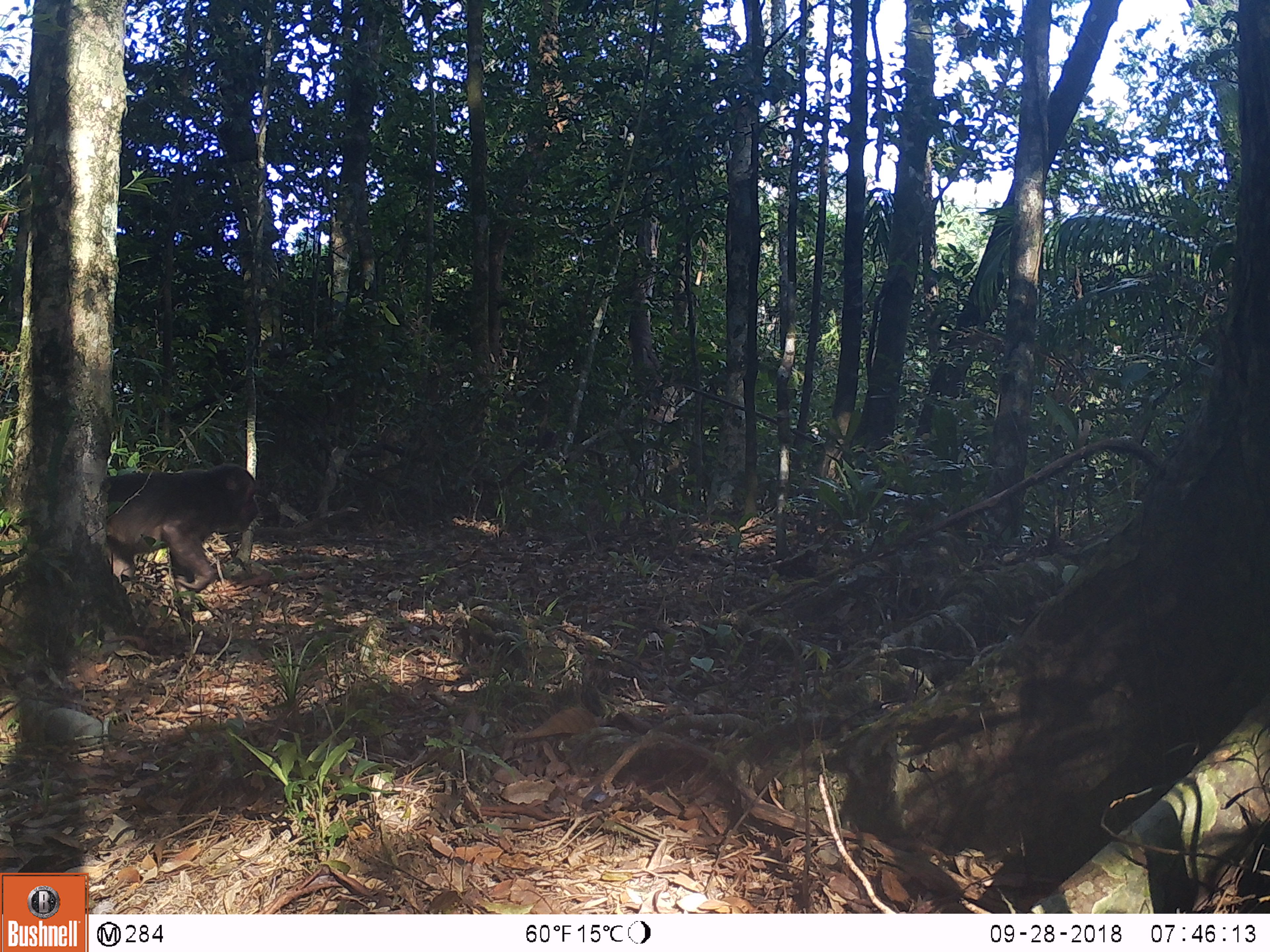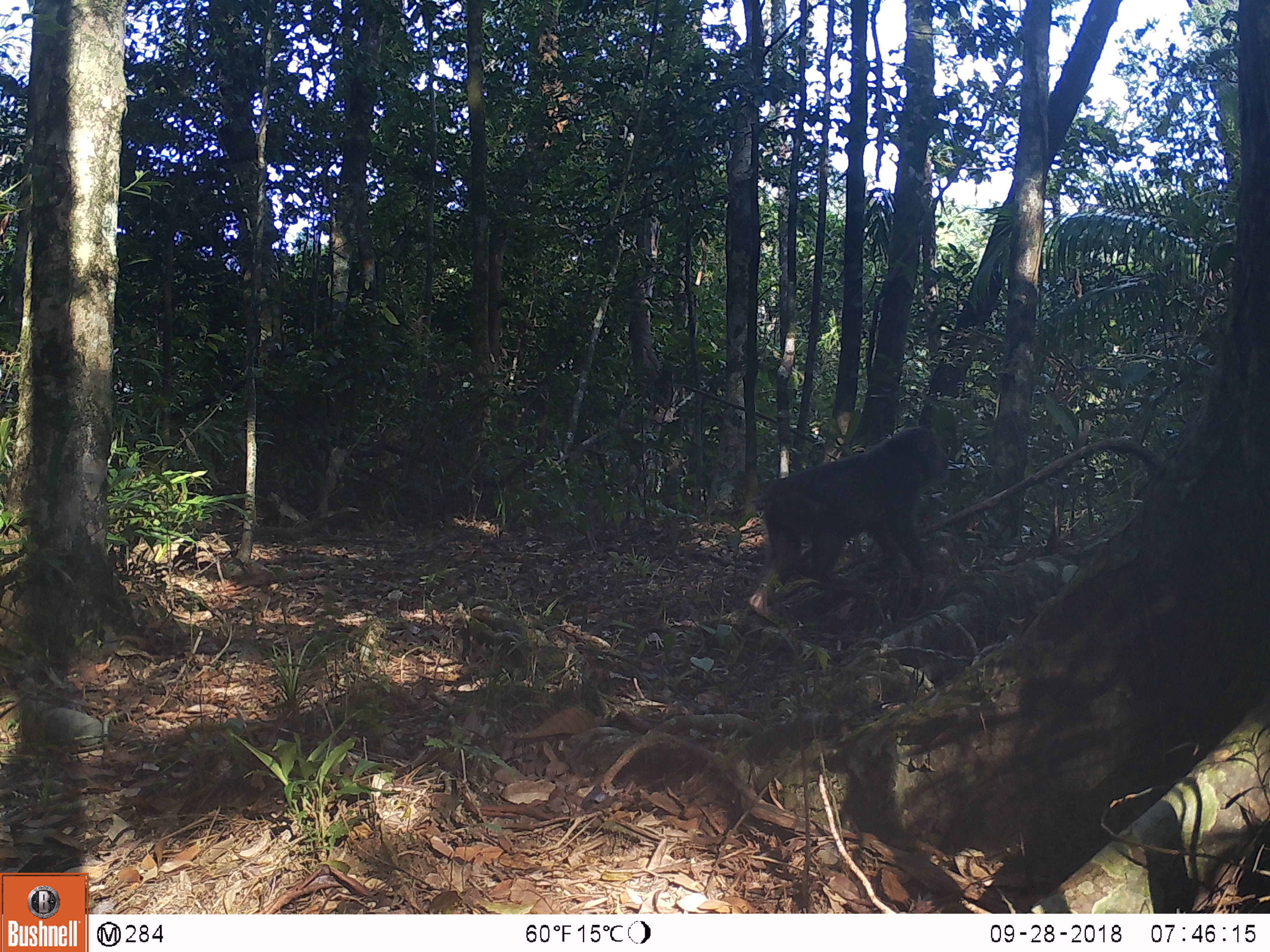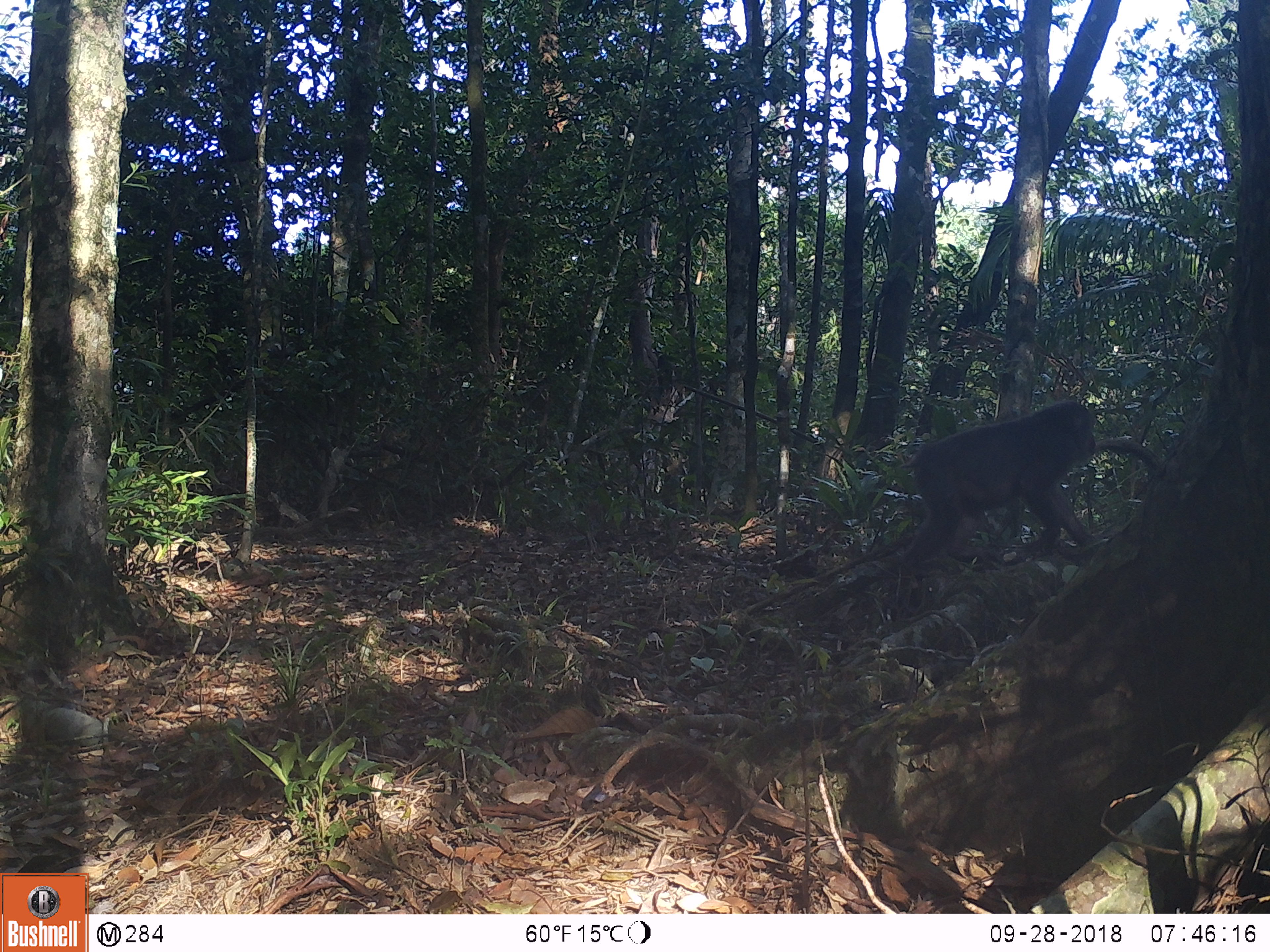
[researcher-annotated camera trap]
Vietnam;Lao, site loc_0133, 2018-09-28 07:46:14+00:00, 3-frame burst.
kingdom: Animalia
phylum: Chordata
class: Mammalia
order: Primates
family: Cercopithecidae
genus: Macaca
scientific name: Macaca arctoides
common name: stump-tailed macaque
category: stump tailed macaque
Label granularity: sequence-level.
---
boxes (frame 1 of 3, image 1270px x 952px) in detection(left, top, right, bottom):
stump tailed macaque: detection(105, 461, 261, 592)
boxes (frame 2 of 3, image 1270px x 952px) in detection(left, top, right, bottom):
stump tailed macaque: detection(745, 423, 951, 617)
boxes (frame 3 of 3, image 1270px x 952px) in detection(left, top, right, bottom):
stump tailed macaque: detection(893, 397, 1099, 579)